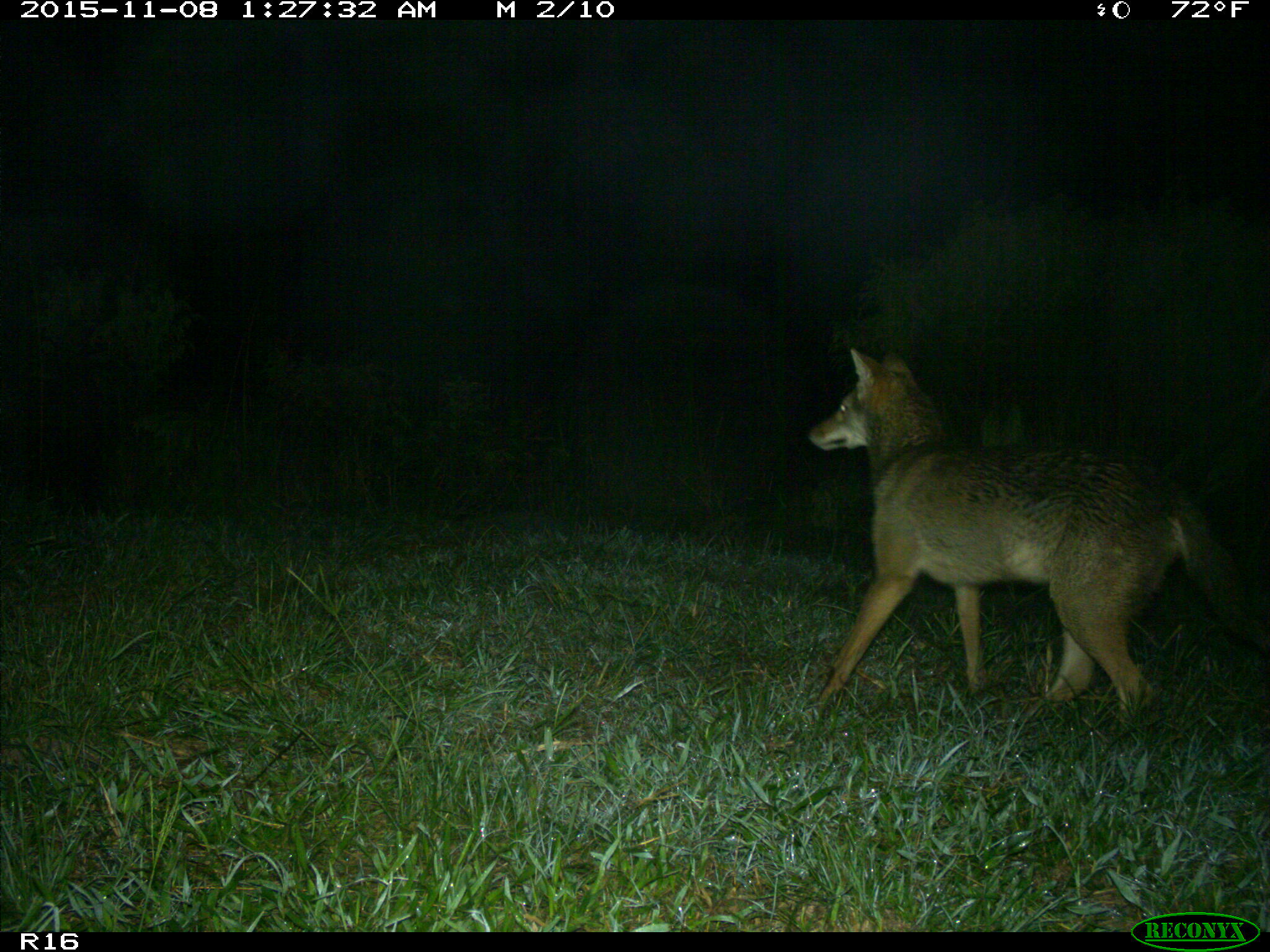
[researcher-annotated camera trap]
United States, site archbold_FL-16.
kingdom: Animalia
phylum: Chordata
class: Mammalia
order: Carnivora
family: Canidae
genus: Canis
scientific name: Canis latrans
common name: coyote